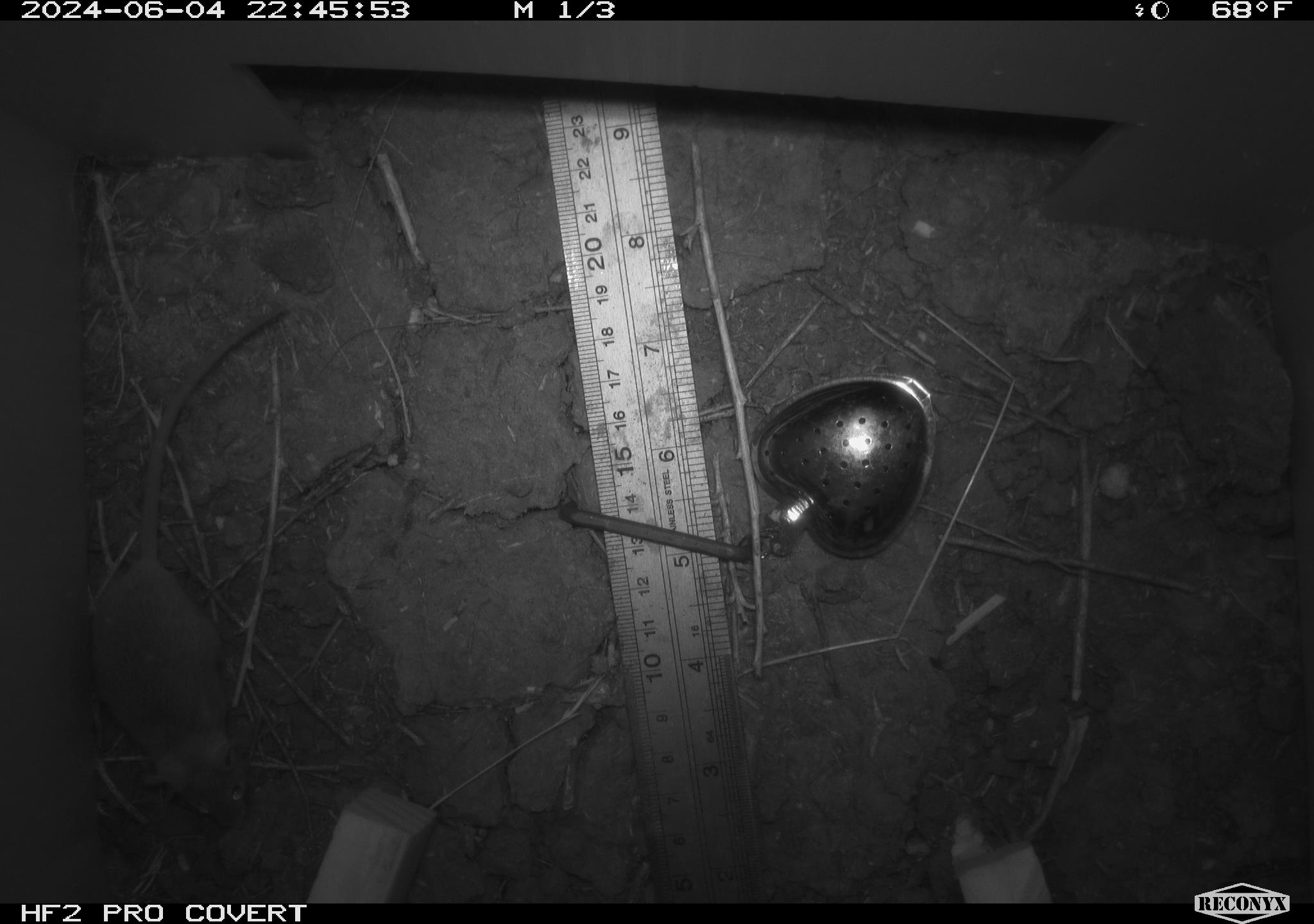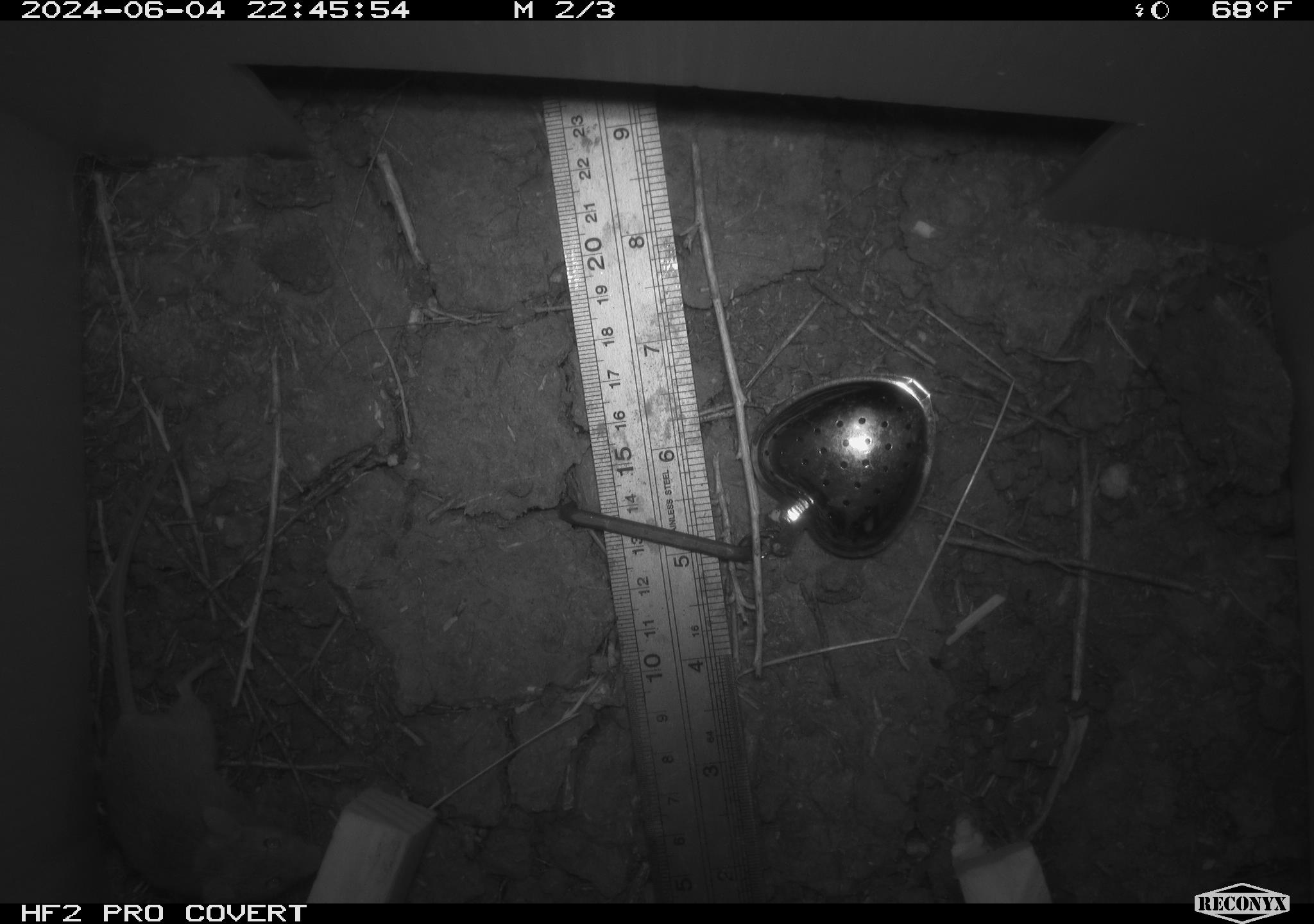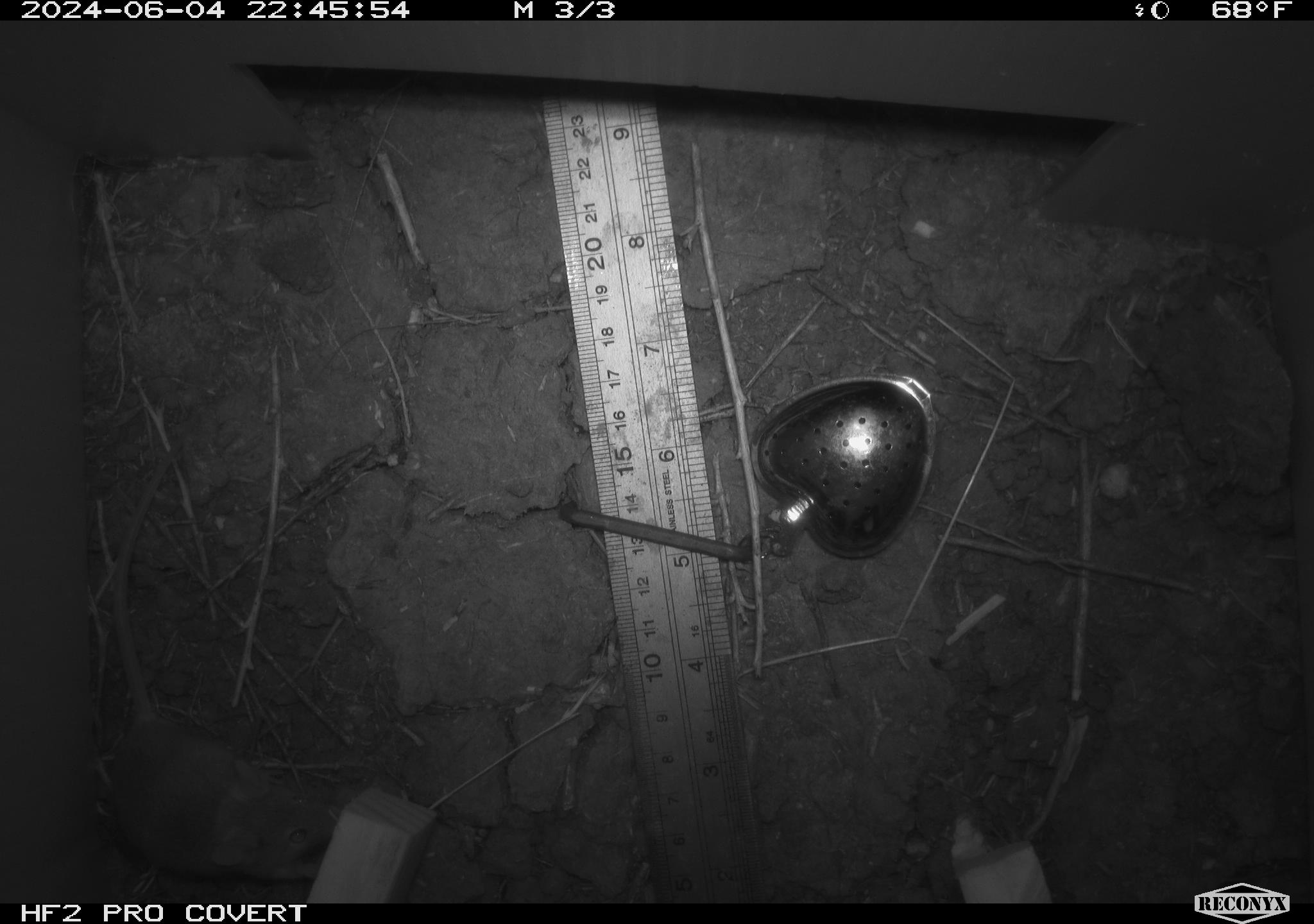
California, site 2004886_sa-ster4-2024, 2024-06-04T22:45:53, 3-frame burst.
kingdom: Animalia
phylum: Chordata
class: Mammalia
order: Rodentia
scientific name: Rodentia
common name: mouse species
Mouse species (Rodentia).